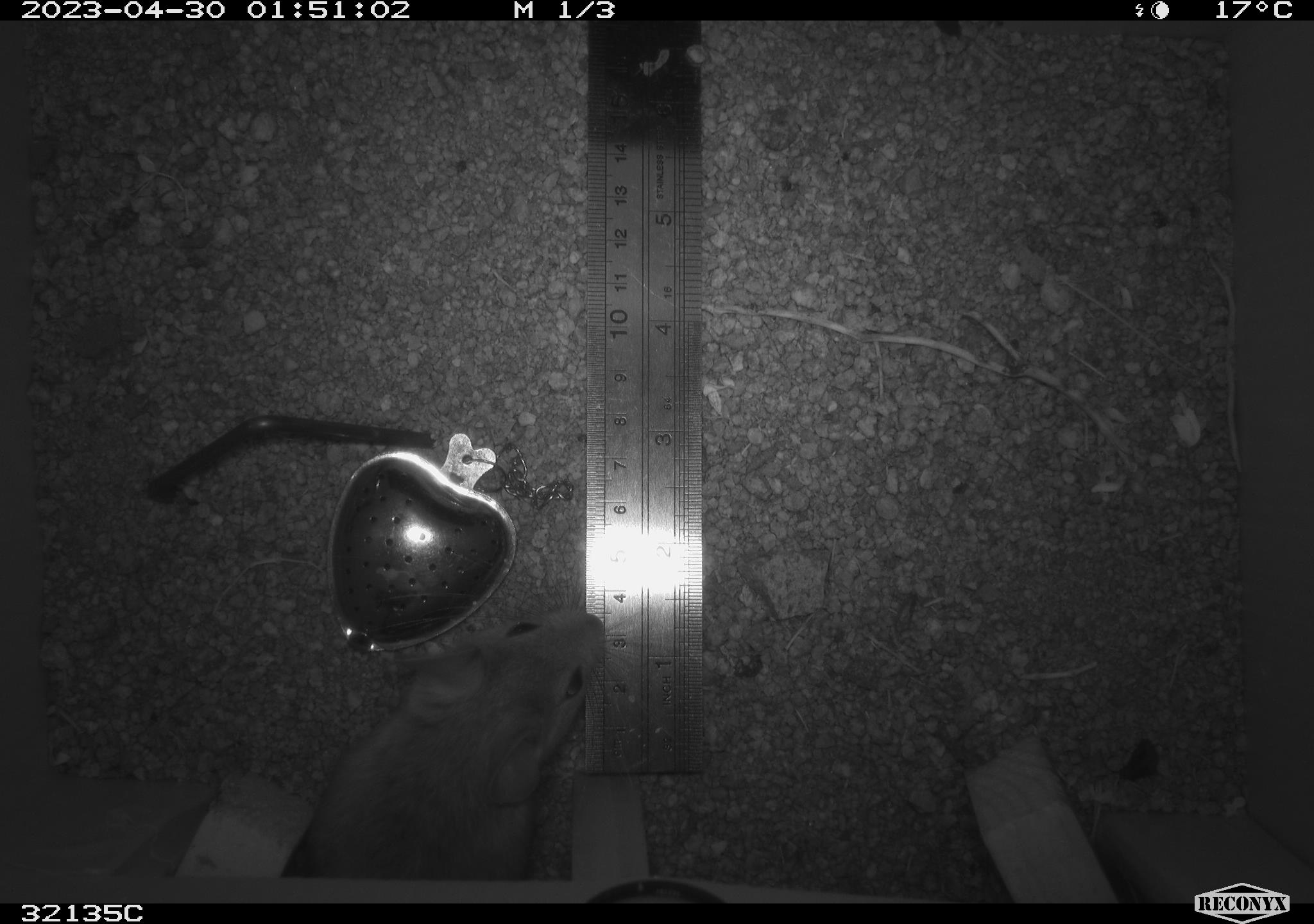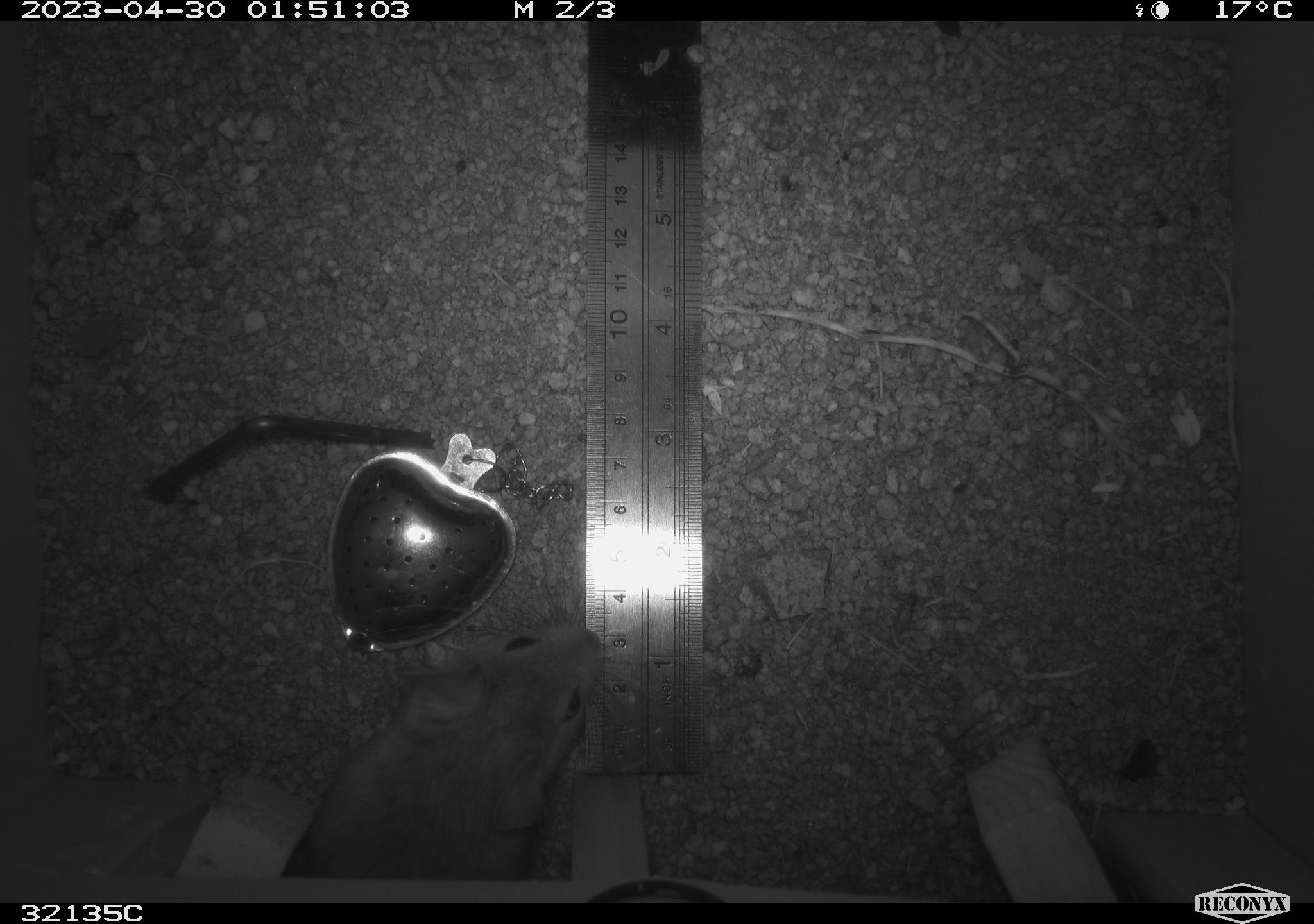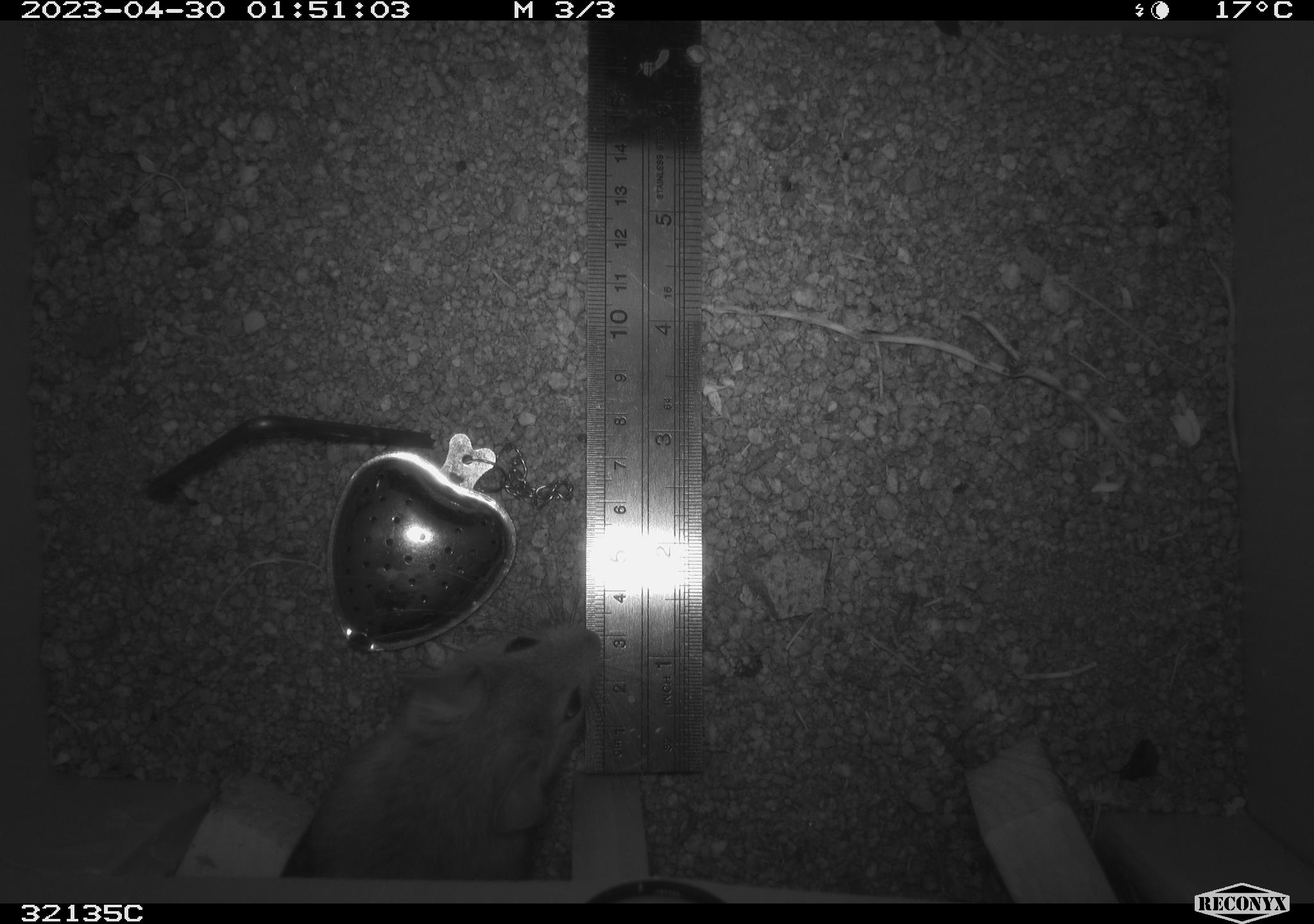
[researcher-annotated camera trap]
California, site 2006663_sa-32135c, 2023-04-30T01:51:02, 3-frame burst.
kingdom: Animalia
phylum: Chordata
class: Mammalia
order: Rodentia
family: Heteromyidae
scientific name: Heteromyidae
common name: kangaroo rats and pocket mice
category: heteromyidae family